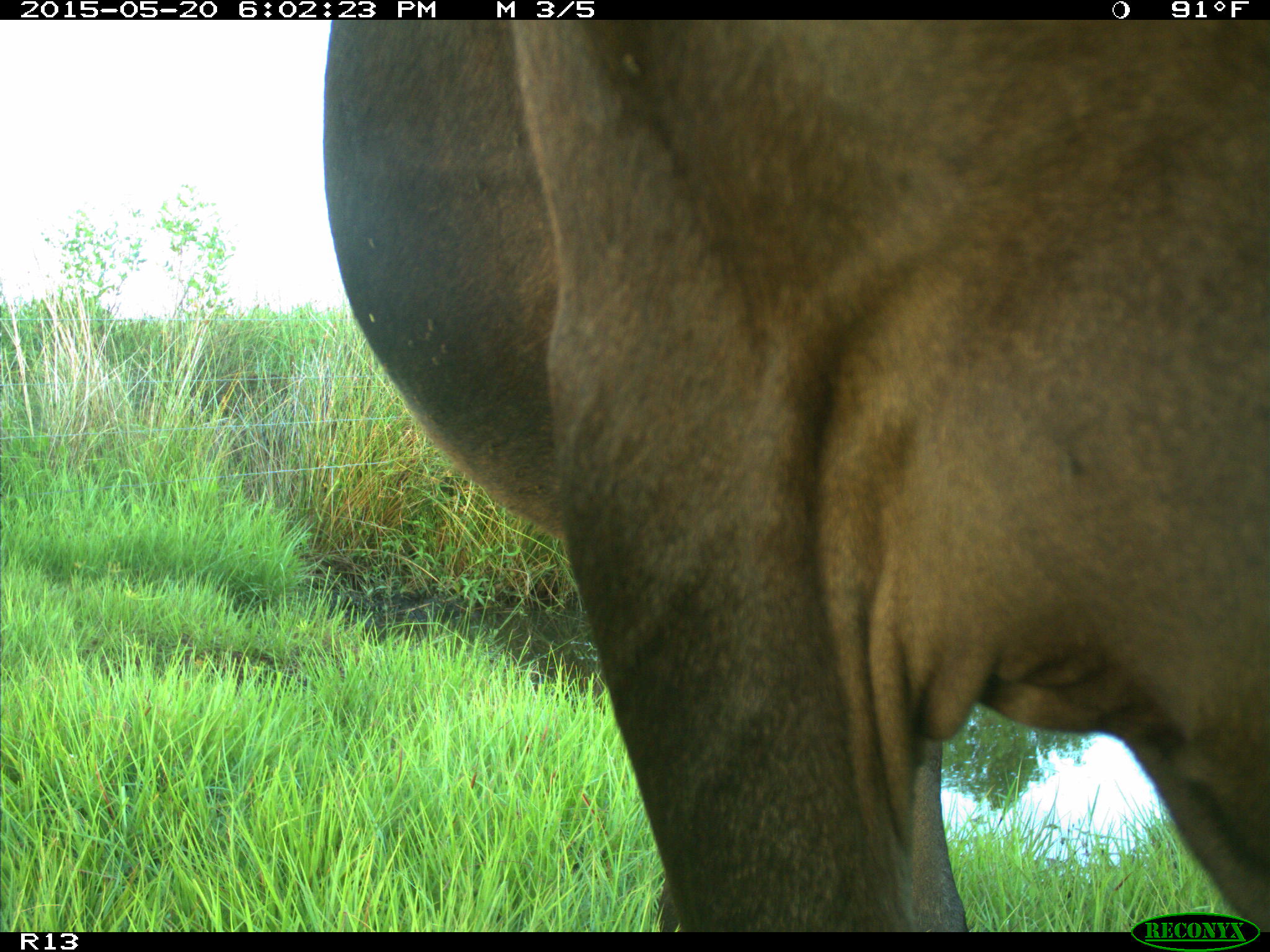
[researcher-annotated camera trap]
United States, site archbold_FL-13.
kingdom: Animalia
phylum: Chordata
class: Mammalia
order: Artiodactyla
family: Bovidae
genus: Bos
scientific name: Bos taurus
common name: domestic cow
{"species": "Bos taurus (domestic cow)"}